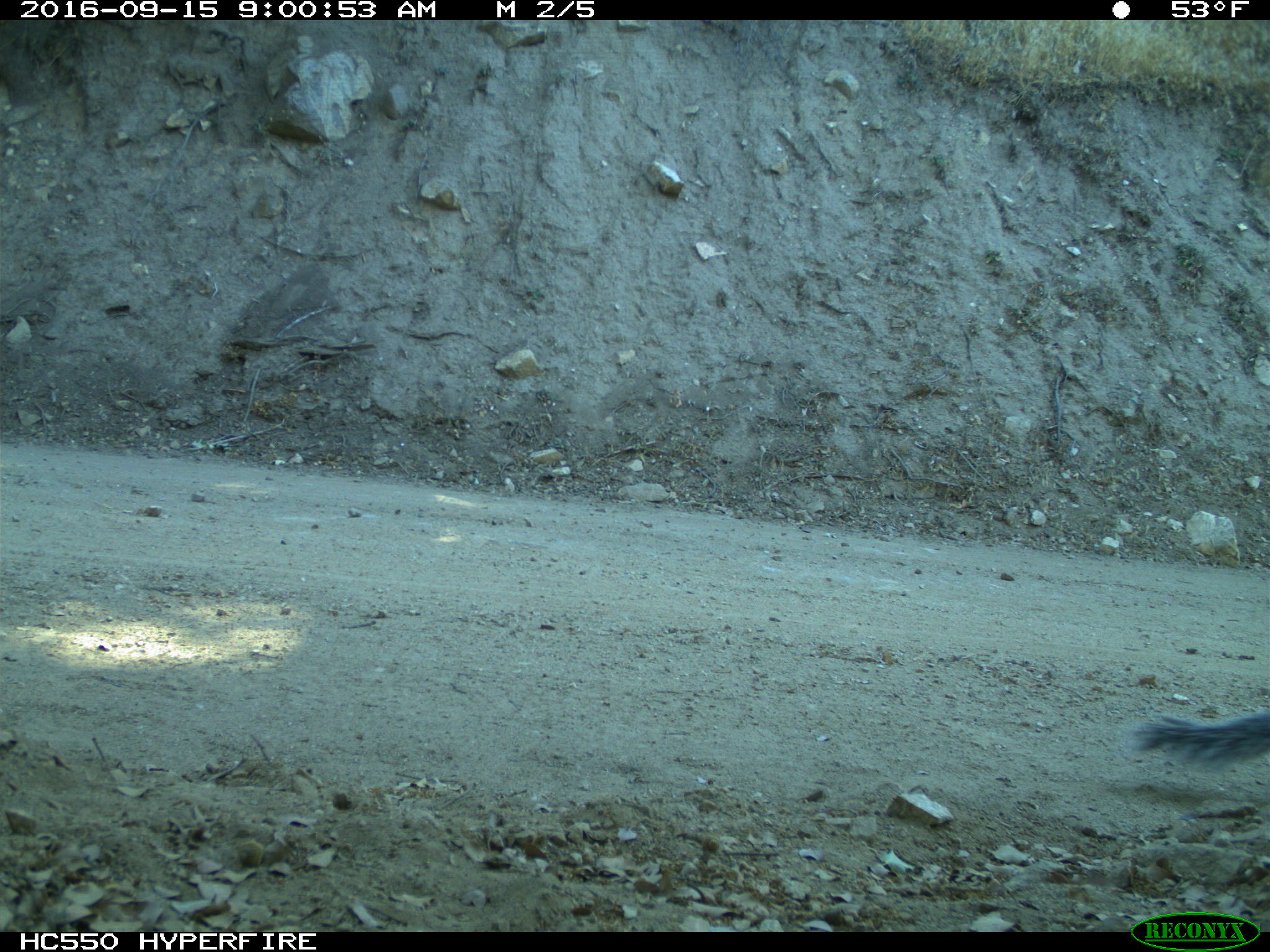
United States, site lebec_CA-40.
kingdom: Animalia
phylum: Chordata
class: Mammalia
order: Rodentia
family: Sciuridae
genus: Sciurus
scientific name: Sciurus carolinensis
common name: eastern gray squirrel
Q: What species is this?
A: Sciurus carolinensis (eastern gray squirrel).